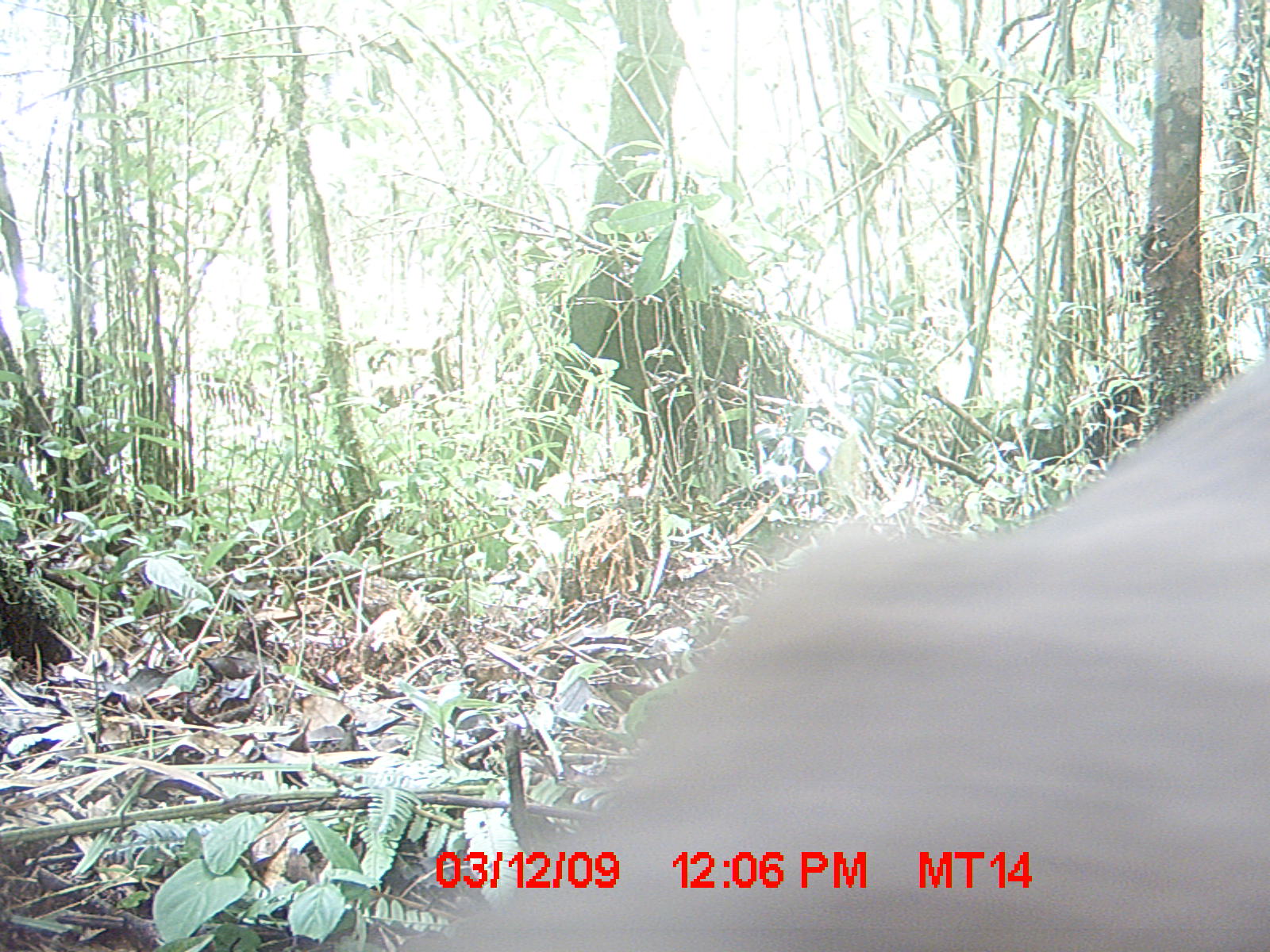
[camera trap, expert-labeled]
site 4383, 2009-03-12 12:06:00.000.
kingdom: Animalia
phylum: Chordata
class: Mammalia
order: Carnivora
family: Eupleridae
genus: Cryptoprocta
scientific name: Cryptoprocta ferox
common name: fossa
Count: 1.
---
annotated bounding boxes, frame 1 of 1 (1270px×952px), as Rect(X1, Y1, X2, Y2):
cryptoprocta ferox: Rect(418, 358, 1268, 950)